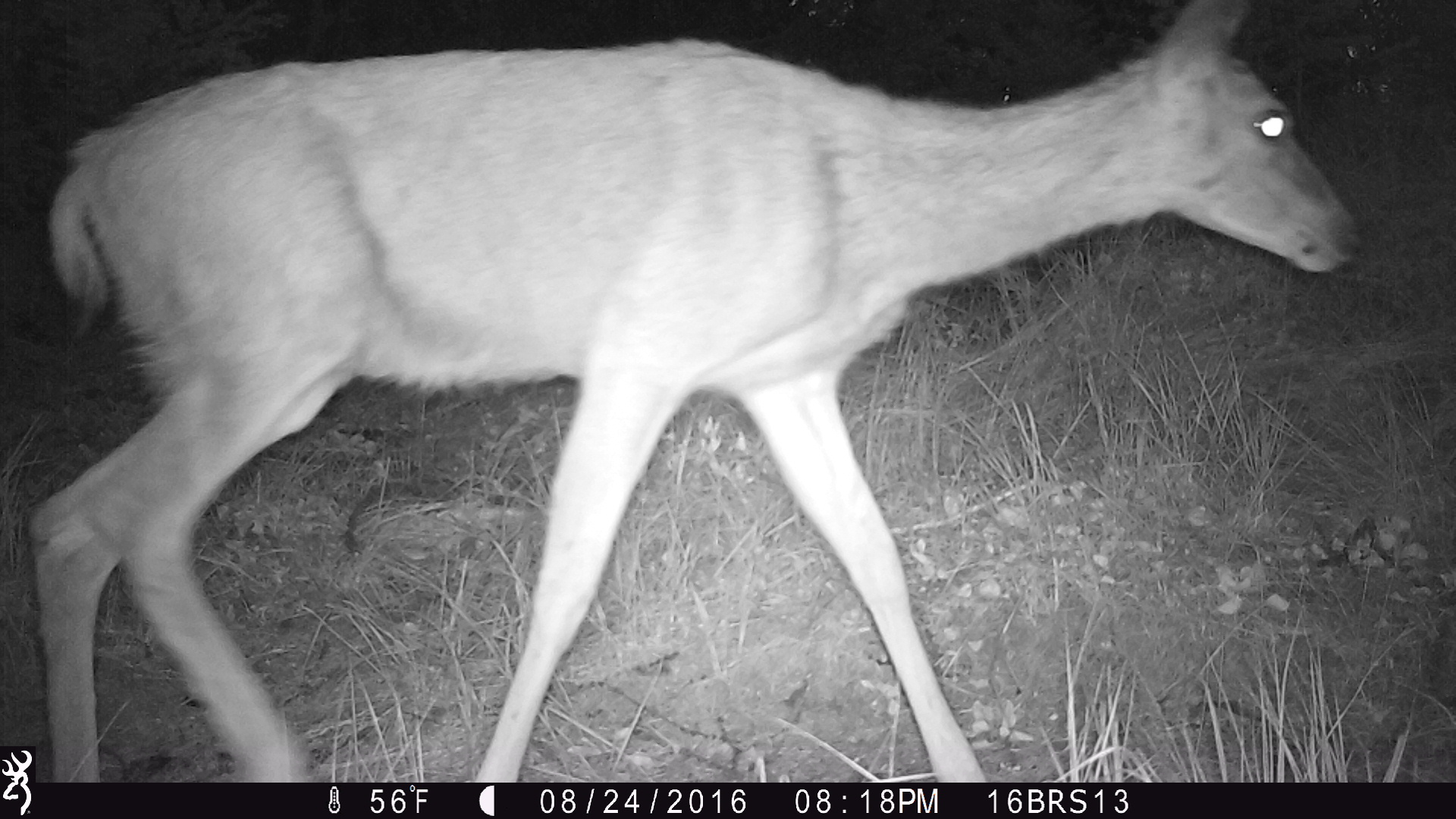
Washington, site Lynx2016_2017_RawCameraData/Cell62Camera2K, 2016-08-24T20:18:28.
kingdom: Animalia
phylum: Chordata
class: Mammalia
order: Artiodactyla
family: Cervidae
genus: Odocoileus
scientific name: Odocoileus hemionus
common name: mule deer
Odocoileus hemionus (mule deer). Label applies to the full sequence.